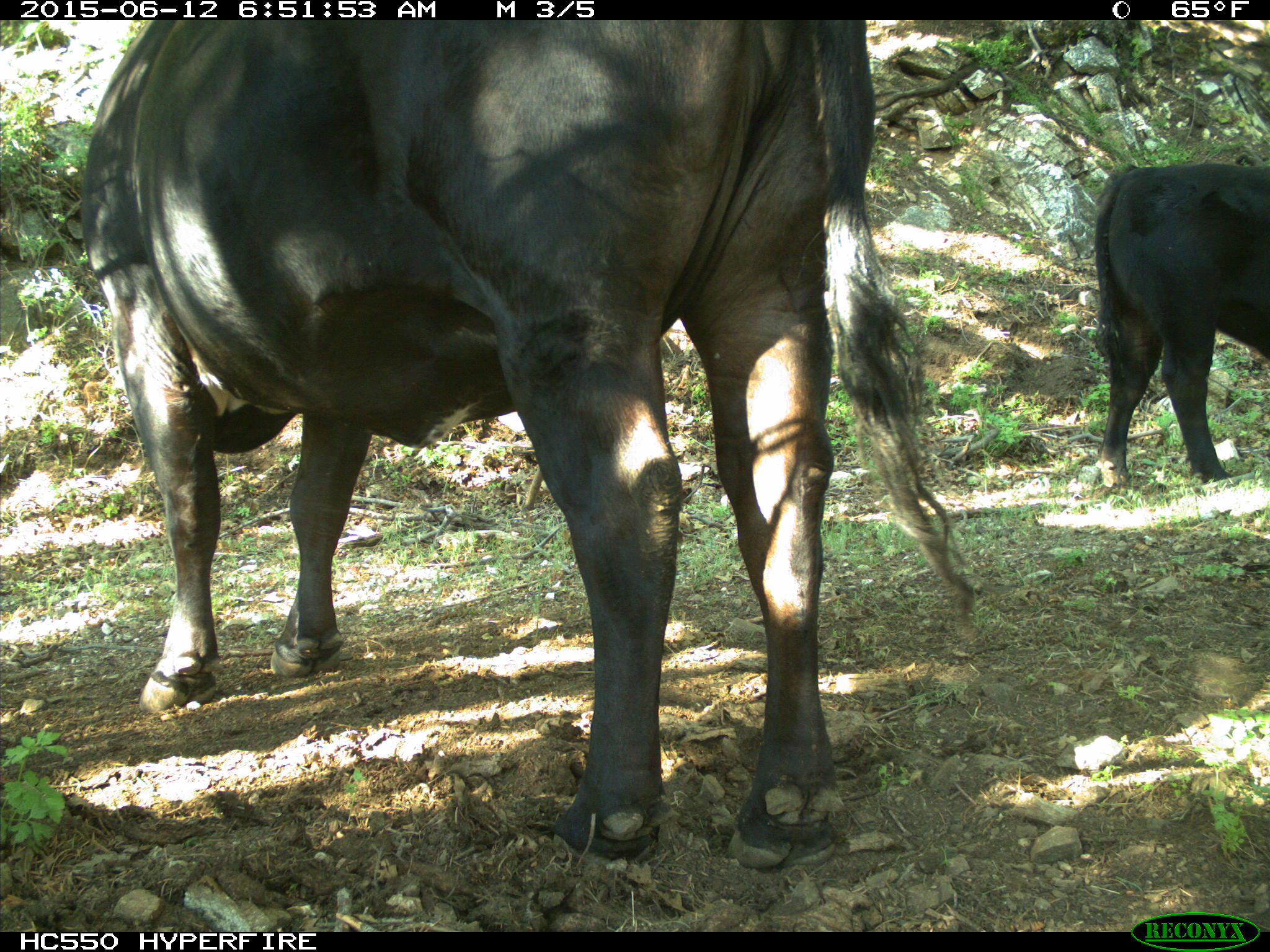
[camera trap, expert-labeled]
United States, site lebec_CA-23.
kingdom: Animalia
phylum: Chordata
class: Mammalia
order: Artiodactyla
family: Bovidae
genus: Bos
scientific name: Bos taurus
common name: domestic cow